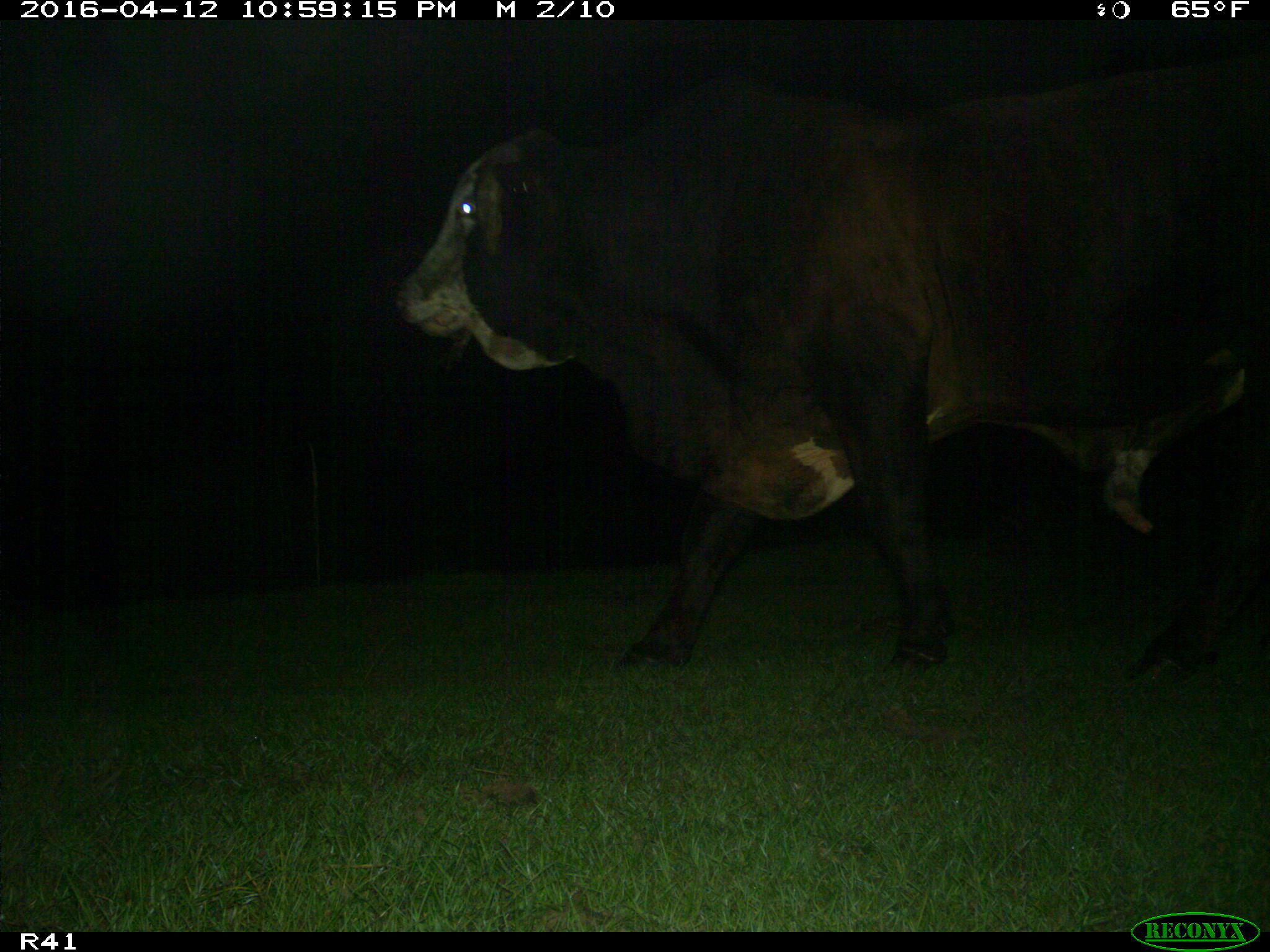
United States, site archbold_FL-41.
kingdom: Animalia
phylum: Chordata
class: Mammalia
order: Artiodactyla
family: Bovidae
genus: Bos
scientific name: Bos taurus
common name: domestic cow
Bos taurus (domestic cow).